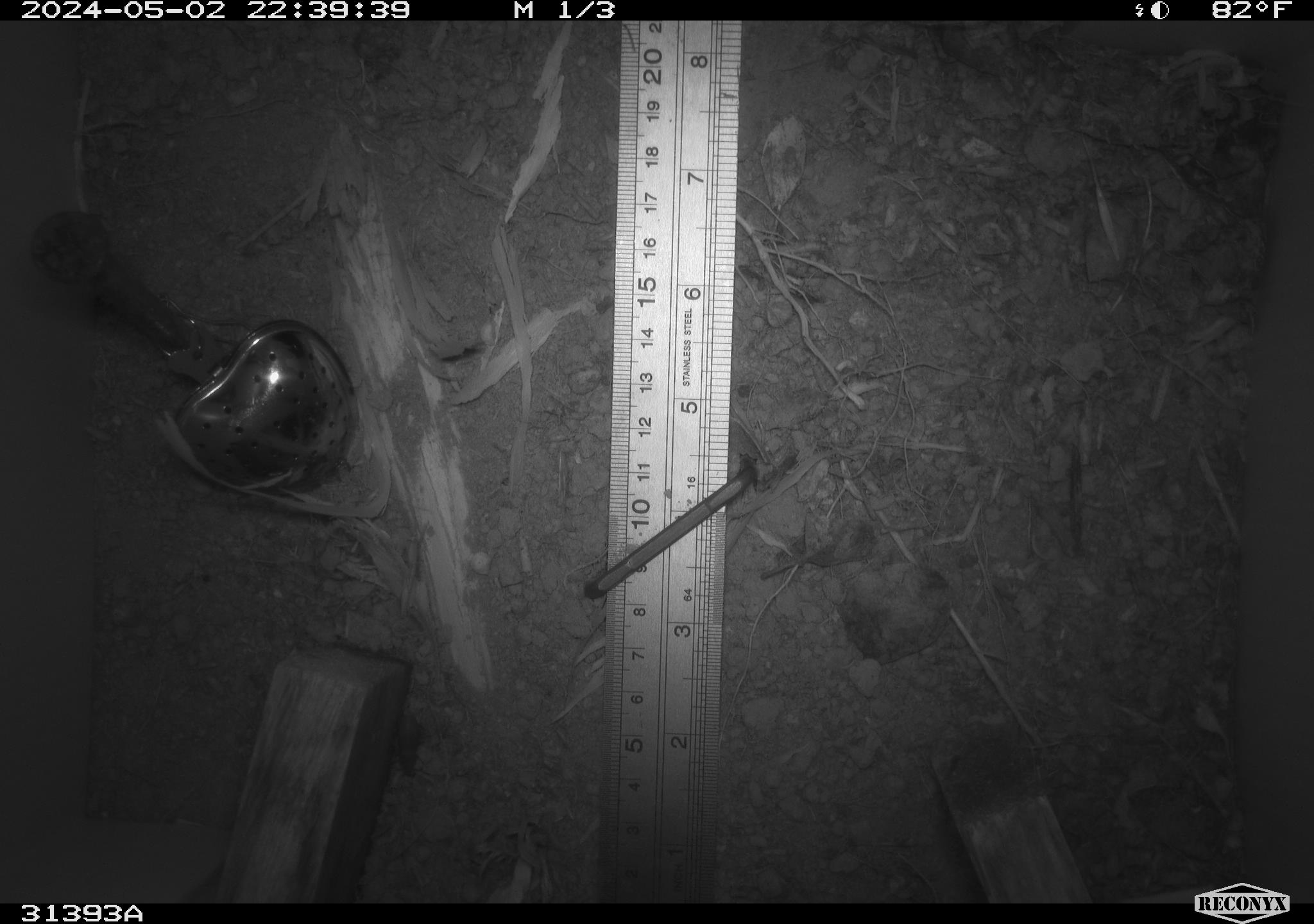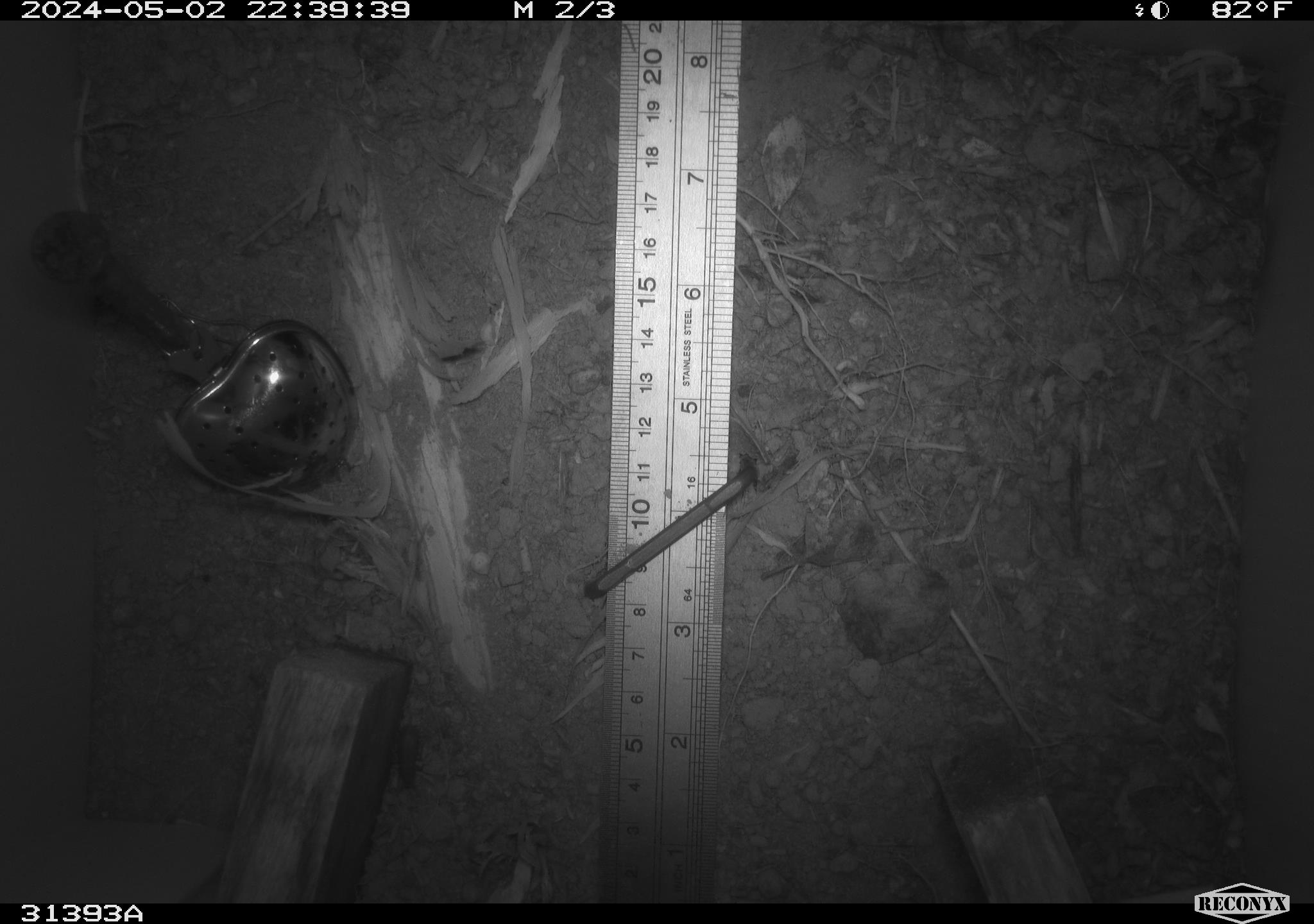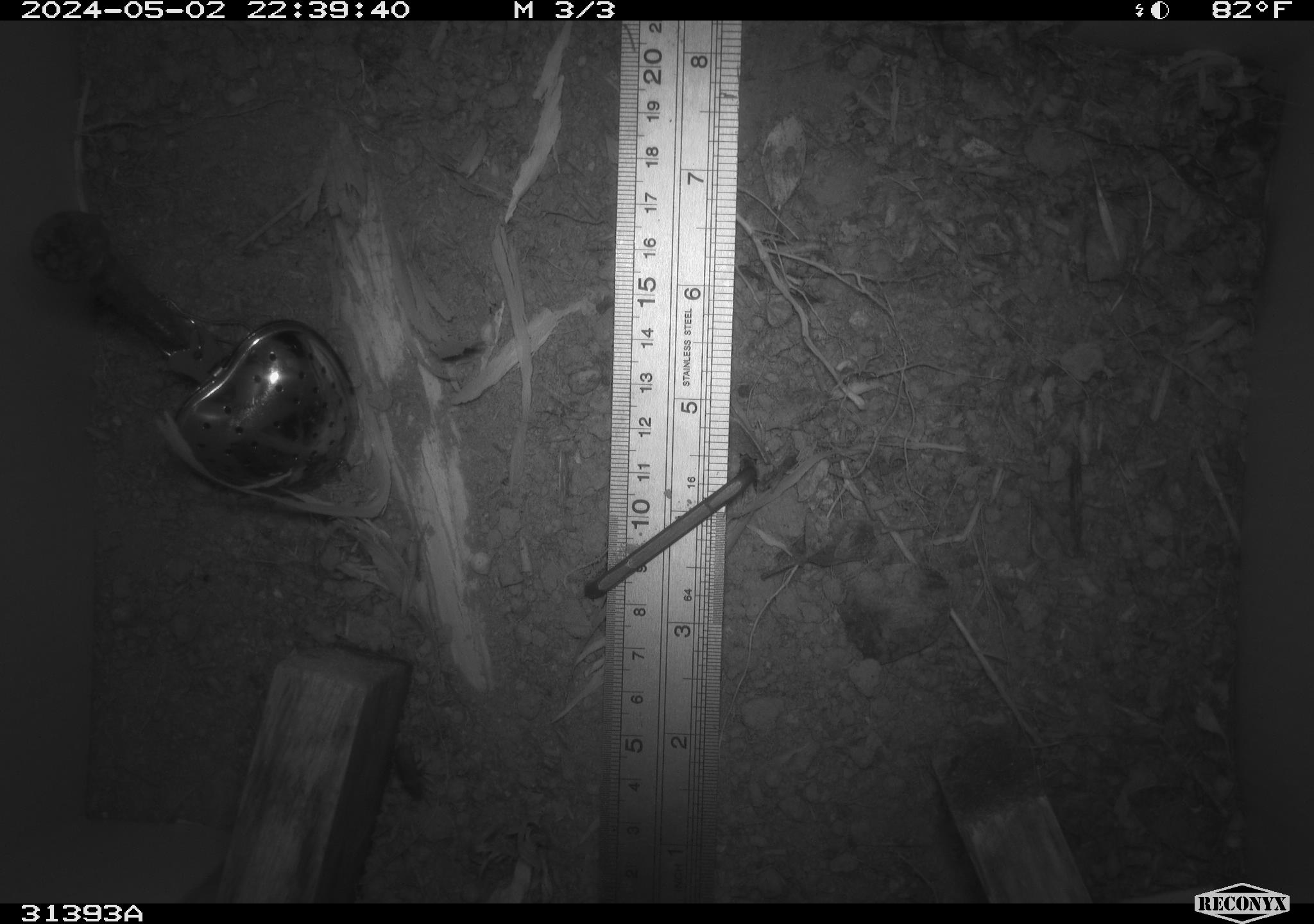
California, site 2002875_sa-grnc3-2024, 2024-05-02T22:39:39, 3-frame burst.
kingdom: Animalia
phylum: Arthropoda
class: Insecta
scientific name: Insecta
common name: insect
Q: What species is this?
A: Insect (Insecta).